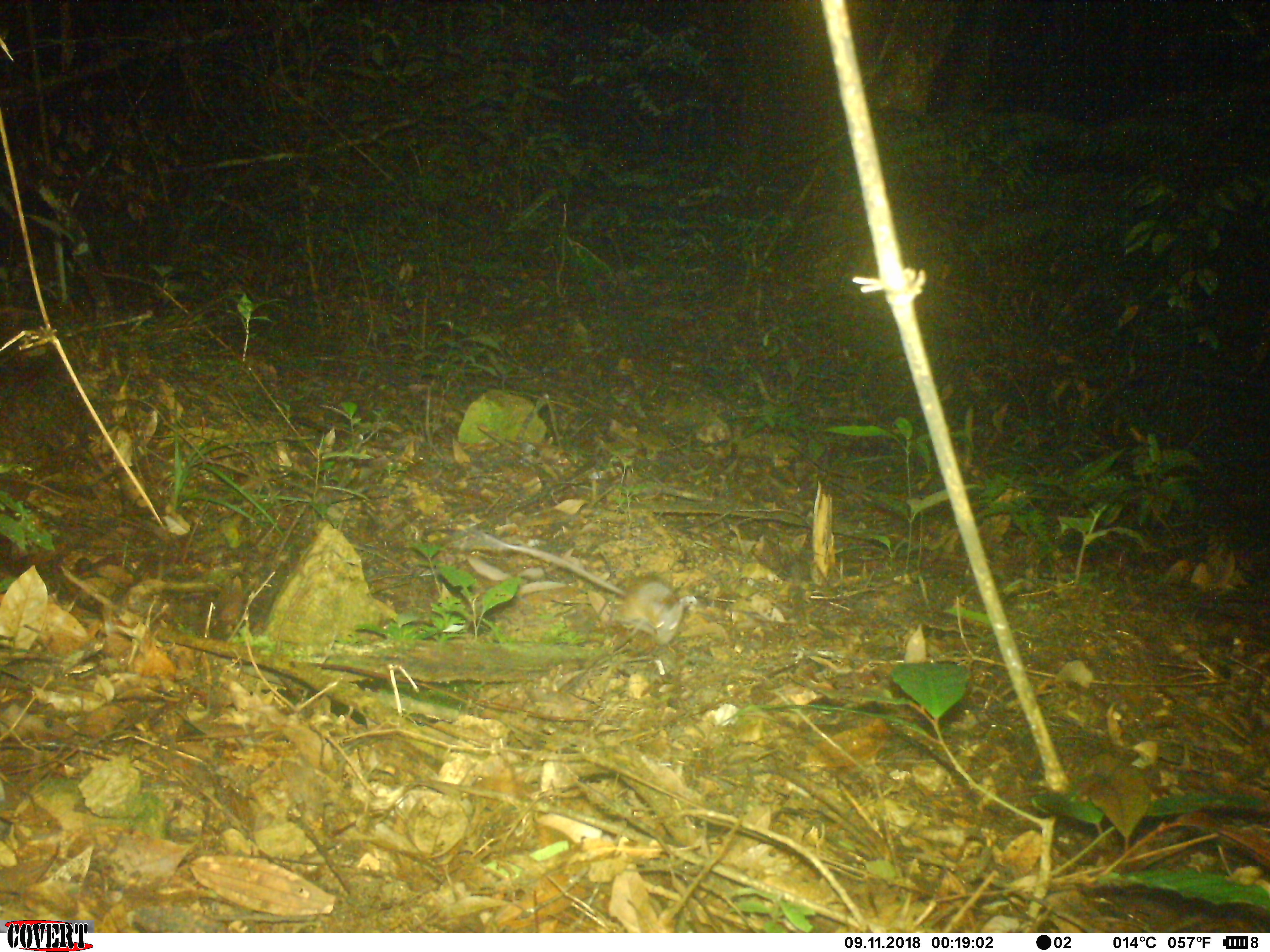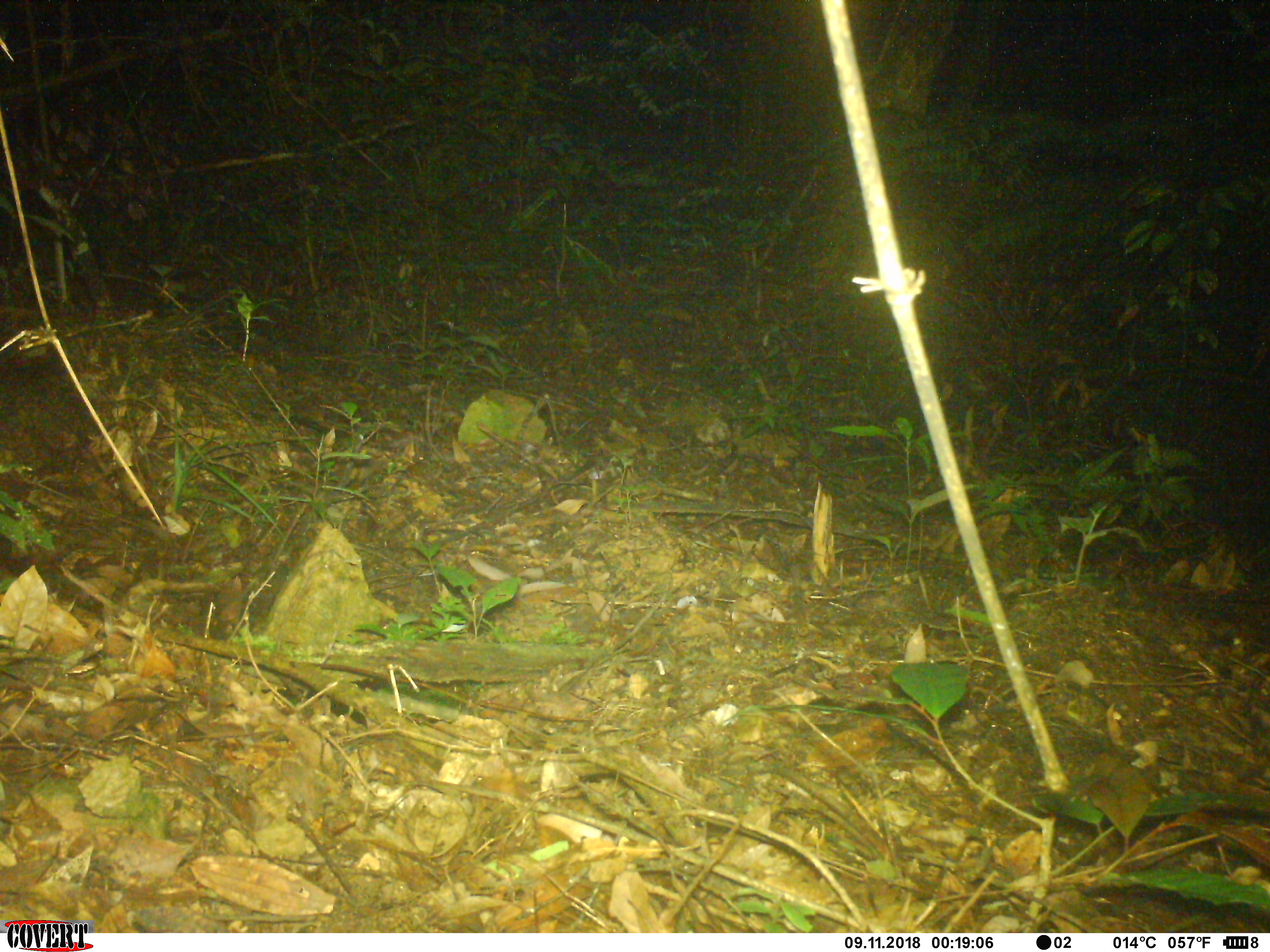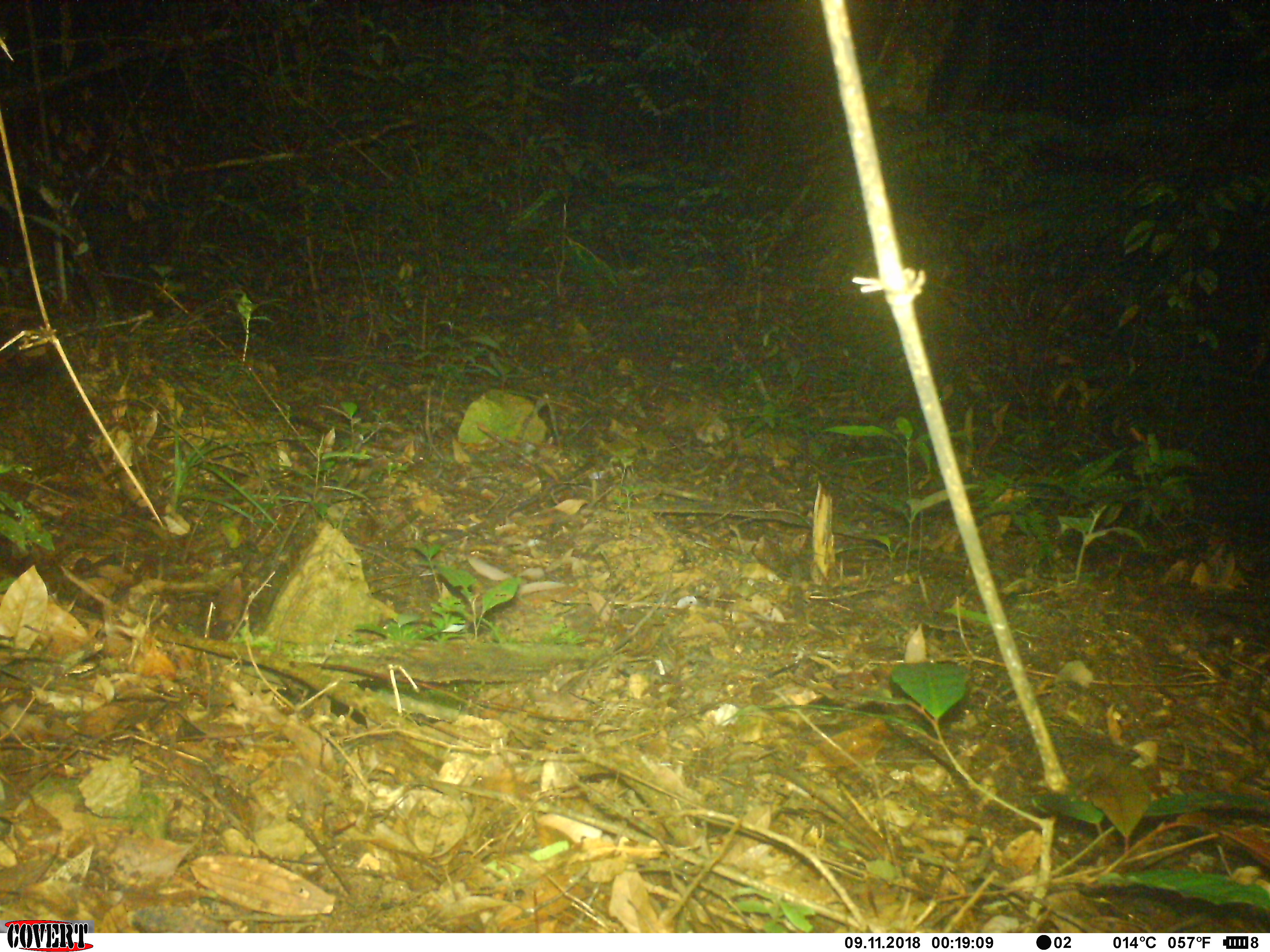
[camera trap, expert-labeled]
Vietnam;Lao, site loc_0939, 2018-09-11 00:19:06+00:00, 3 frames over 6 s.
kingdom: Animalia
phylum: Chordata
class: Mammalia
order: Rodentia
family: Muridae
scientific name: Muridae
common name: old-world mice and rats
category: unidentified murid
Unidentified murid (old-world mice and rats) (Muridae). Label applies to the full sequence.